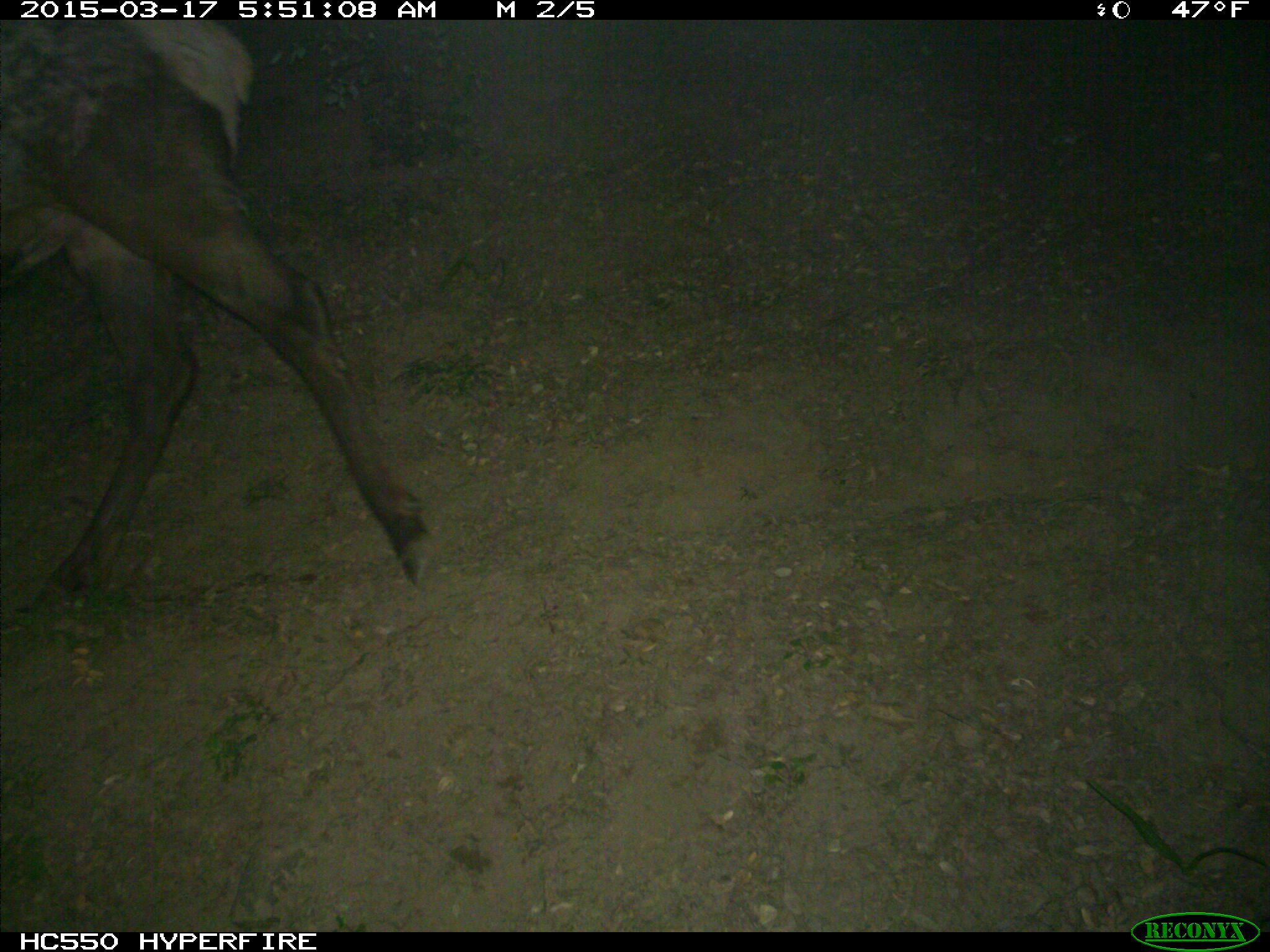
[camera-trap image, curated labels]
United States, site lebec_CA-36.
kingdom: Animalia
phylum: Chordata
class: Mammalia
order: Artiodactyla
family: Cervidae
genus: Cervus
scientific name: Cervus canadensis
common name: elk